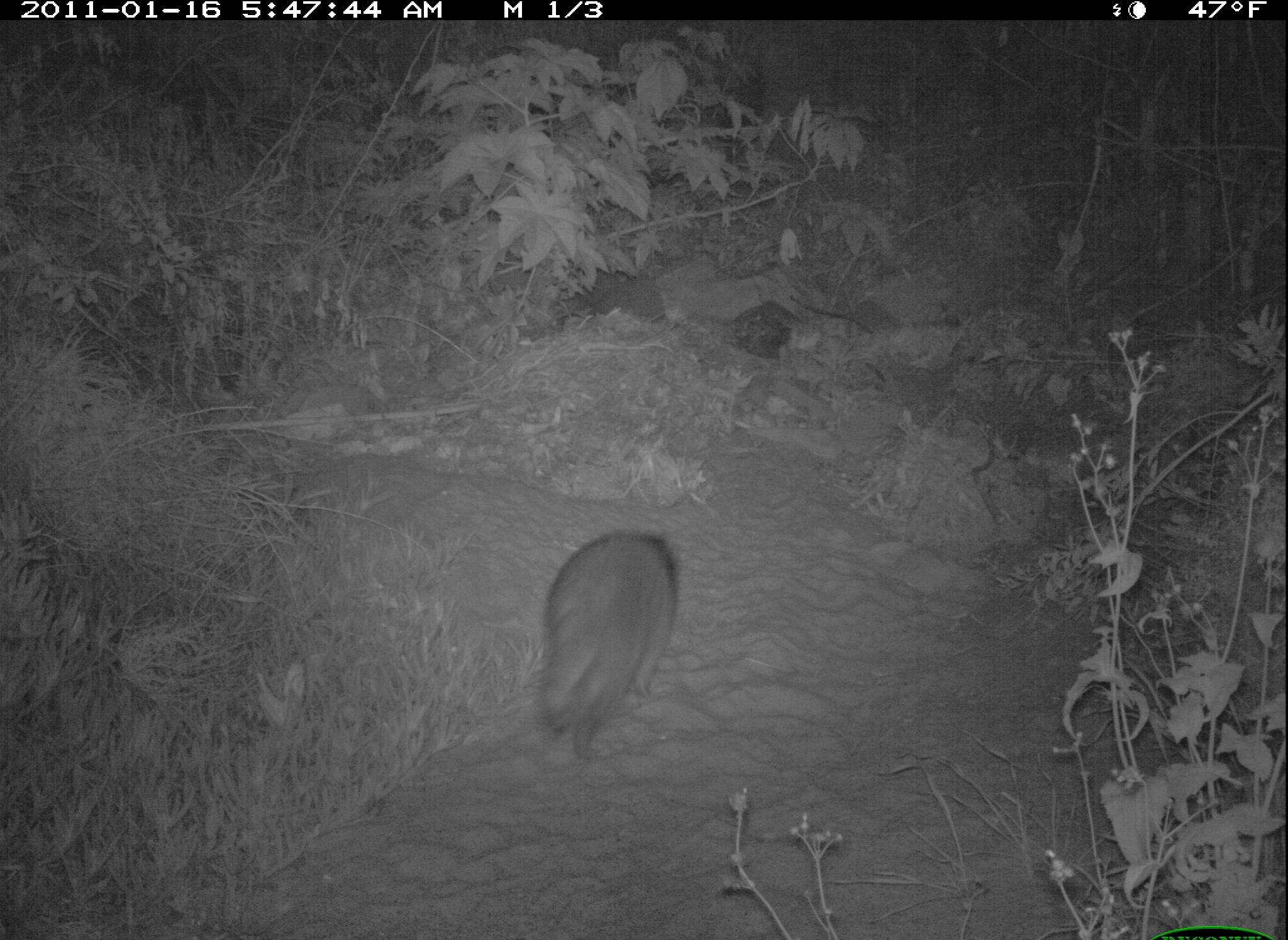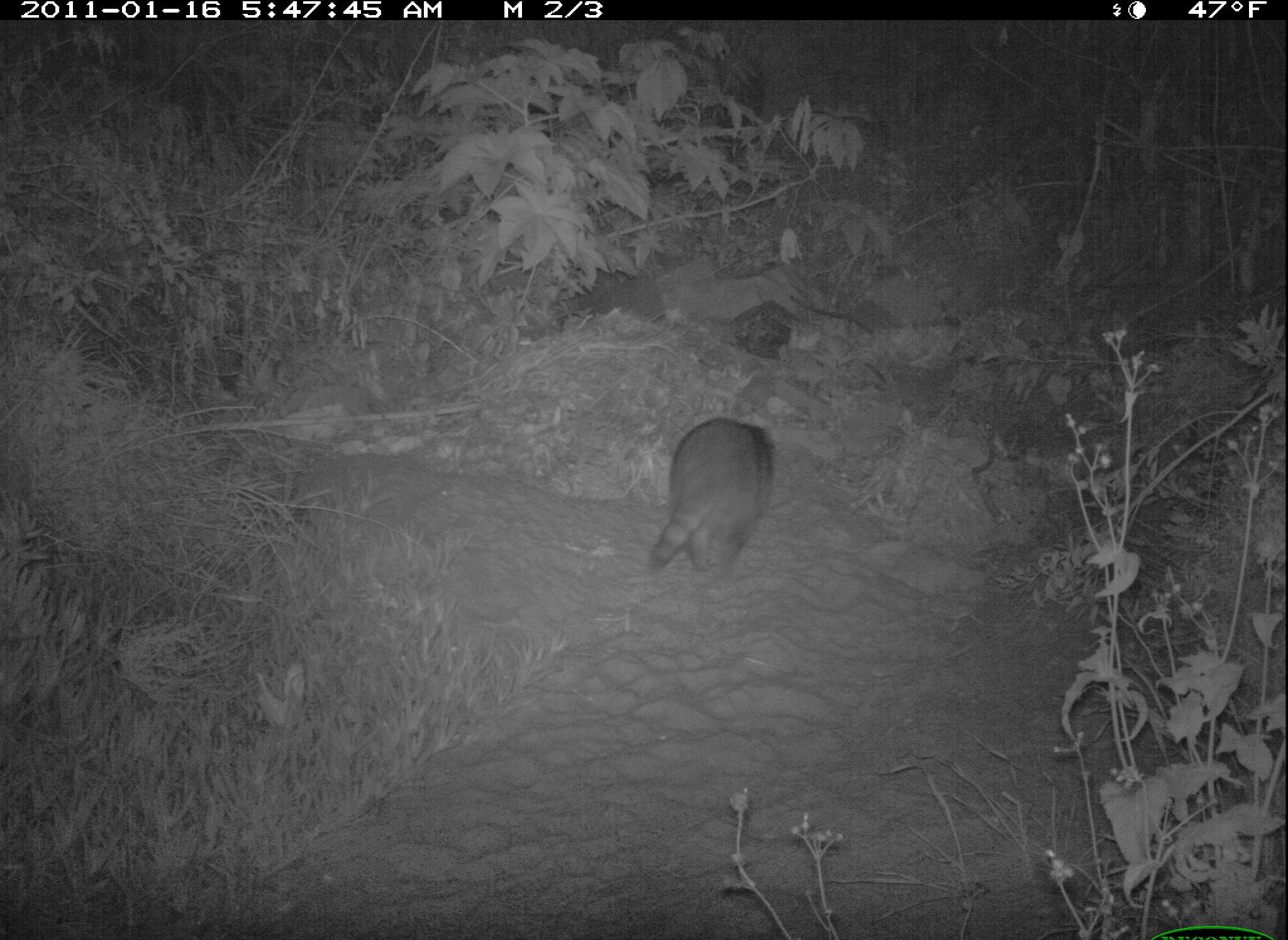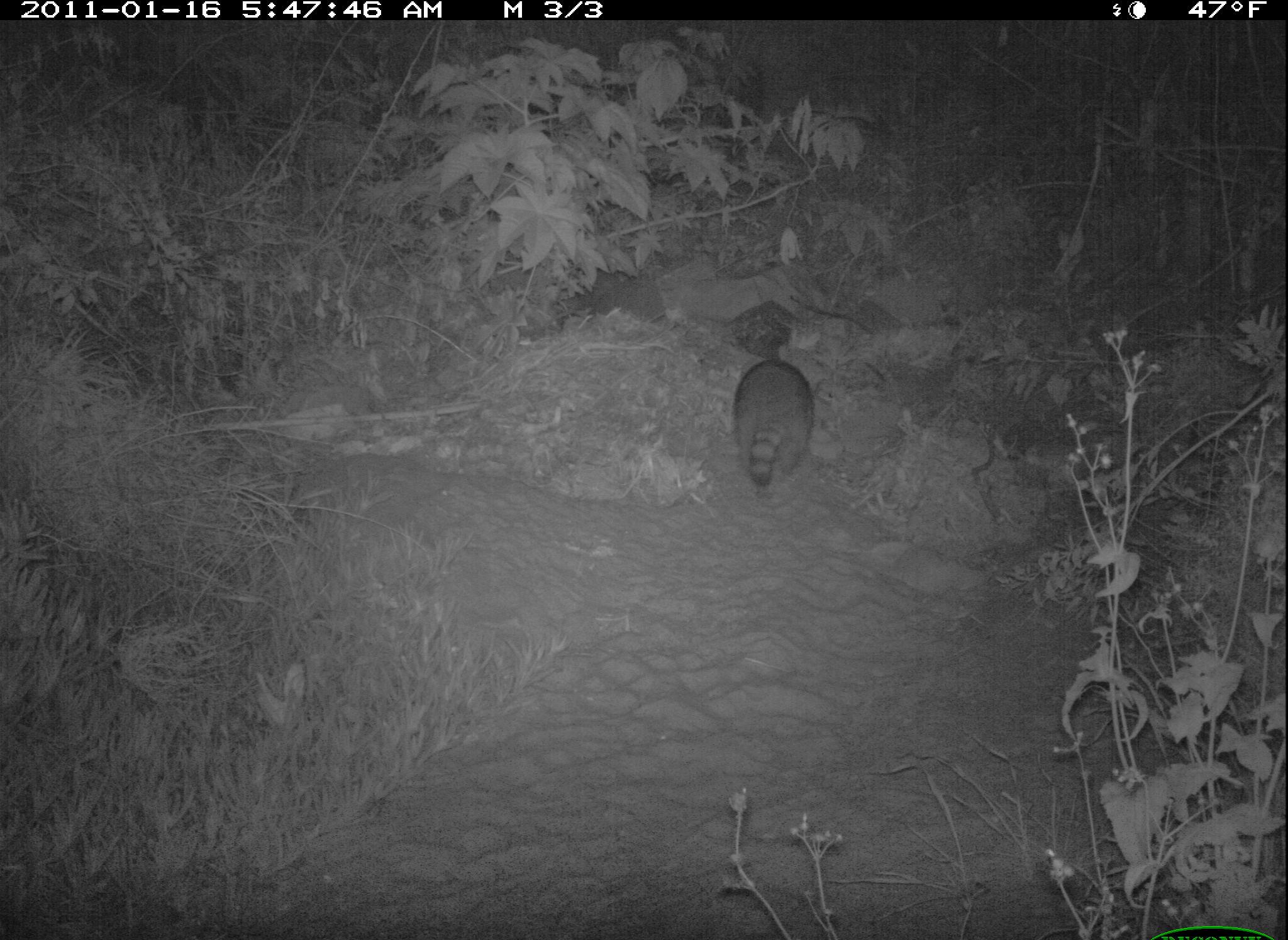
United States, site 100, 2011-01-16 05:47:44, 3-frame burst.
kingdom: Animalia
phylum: Chordata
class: Mammalia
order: Carnivora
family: Procyonidae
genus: Procyon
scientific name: Procyon lotor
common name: raccoon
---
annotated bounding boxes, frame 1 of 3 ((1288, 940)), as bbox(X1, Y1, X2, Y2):
raccoon: bbox(526, 512, 687, 765)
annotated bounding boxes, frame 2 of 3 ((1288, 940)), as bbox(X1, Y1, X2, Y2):
raccoon: bbox(638, 399, 792, 588)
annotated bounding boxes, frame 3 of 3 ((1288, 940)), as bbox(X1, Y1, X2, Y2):
raccoon: bbox(708, 340, 832, 490)